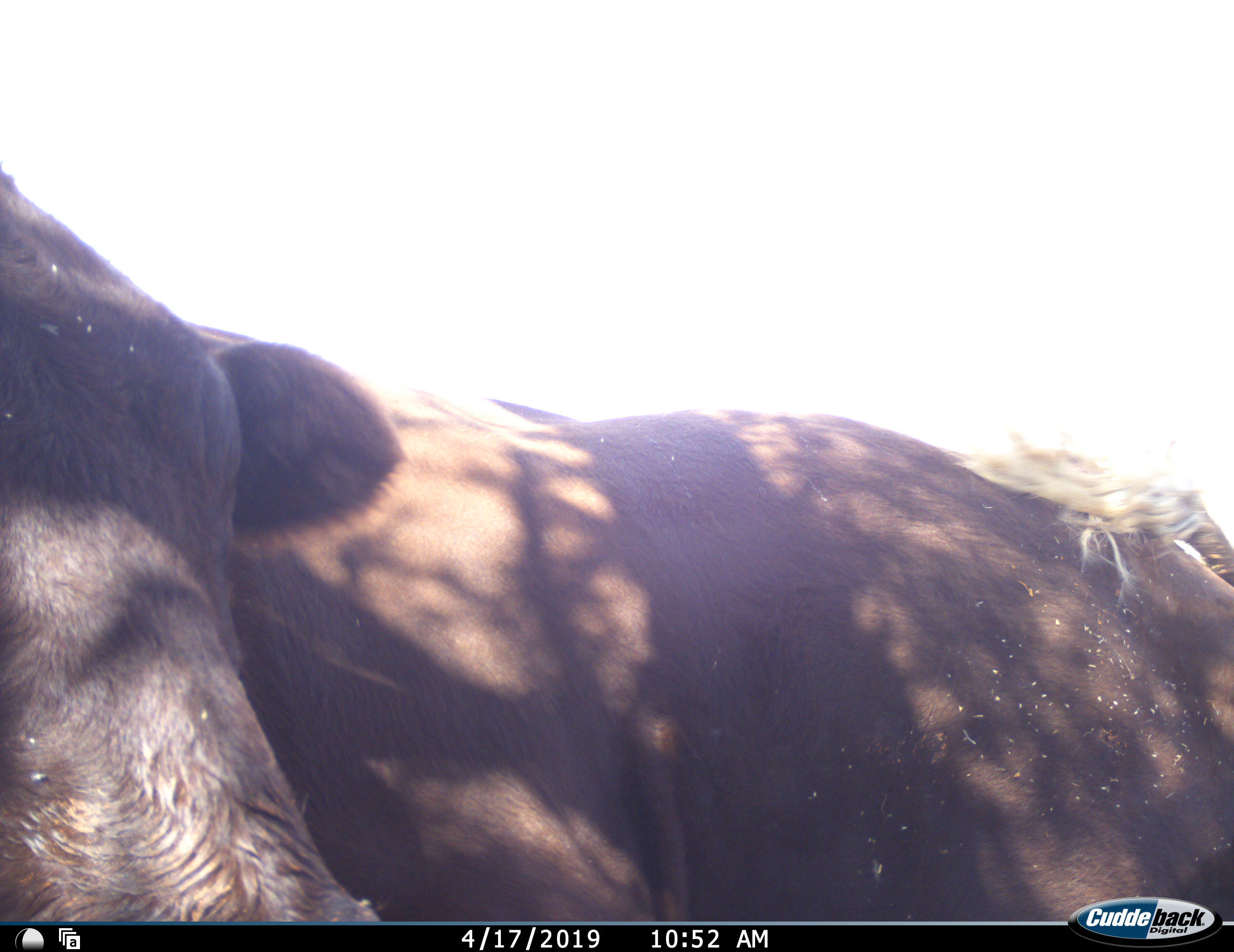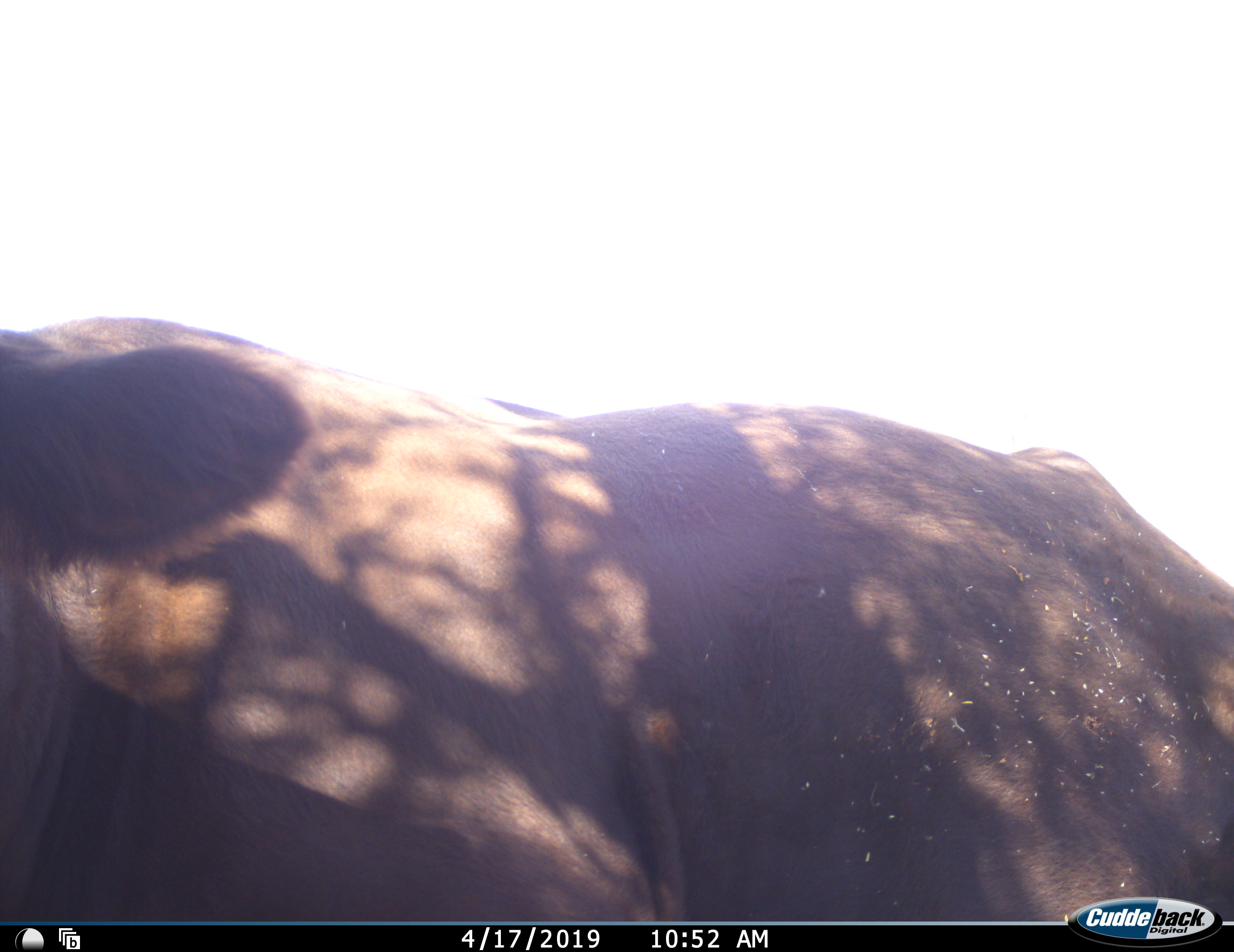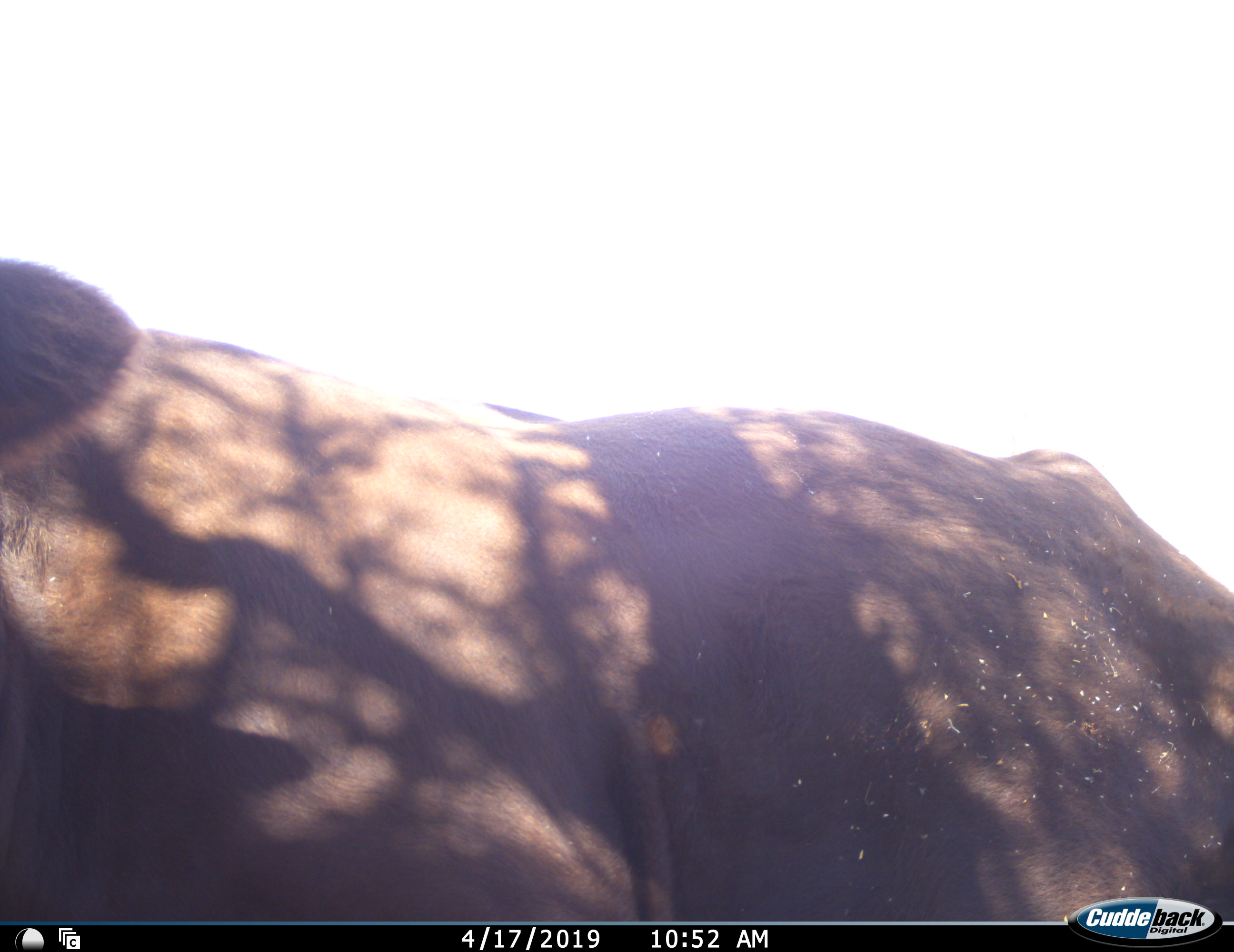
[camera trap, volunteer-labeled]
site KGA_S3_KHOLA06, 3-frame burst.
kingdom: Animalia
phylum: Chordata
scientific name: Vertebrata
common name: domestic animal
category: domesticanimal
Domesticanimal (domestic animal) (Vertebrata), count 1. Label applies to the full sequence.